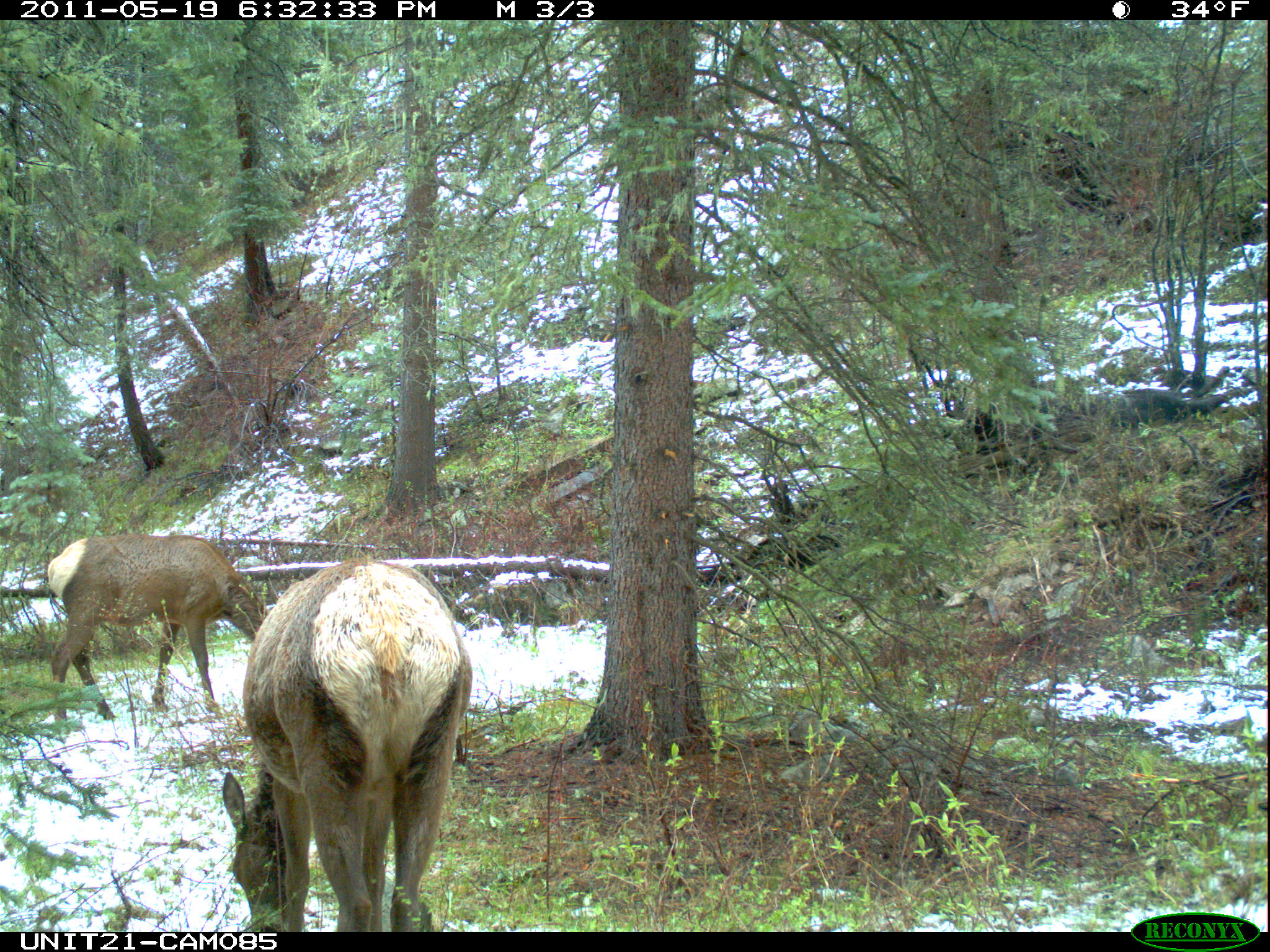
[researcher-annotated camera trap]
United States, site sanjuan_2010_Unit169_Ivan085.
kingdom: Animalia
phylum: Chordata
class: Mammalia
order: Artiodactyla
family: Cervidae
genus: Cervus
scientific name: Cervus elaphus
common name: red deer